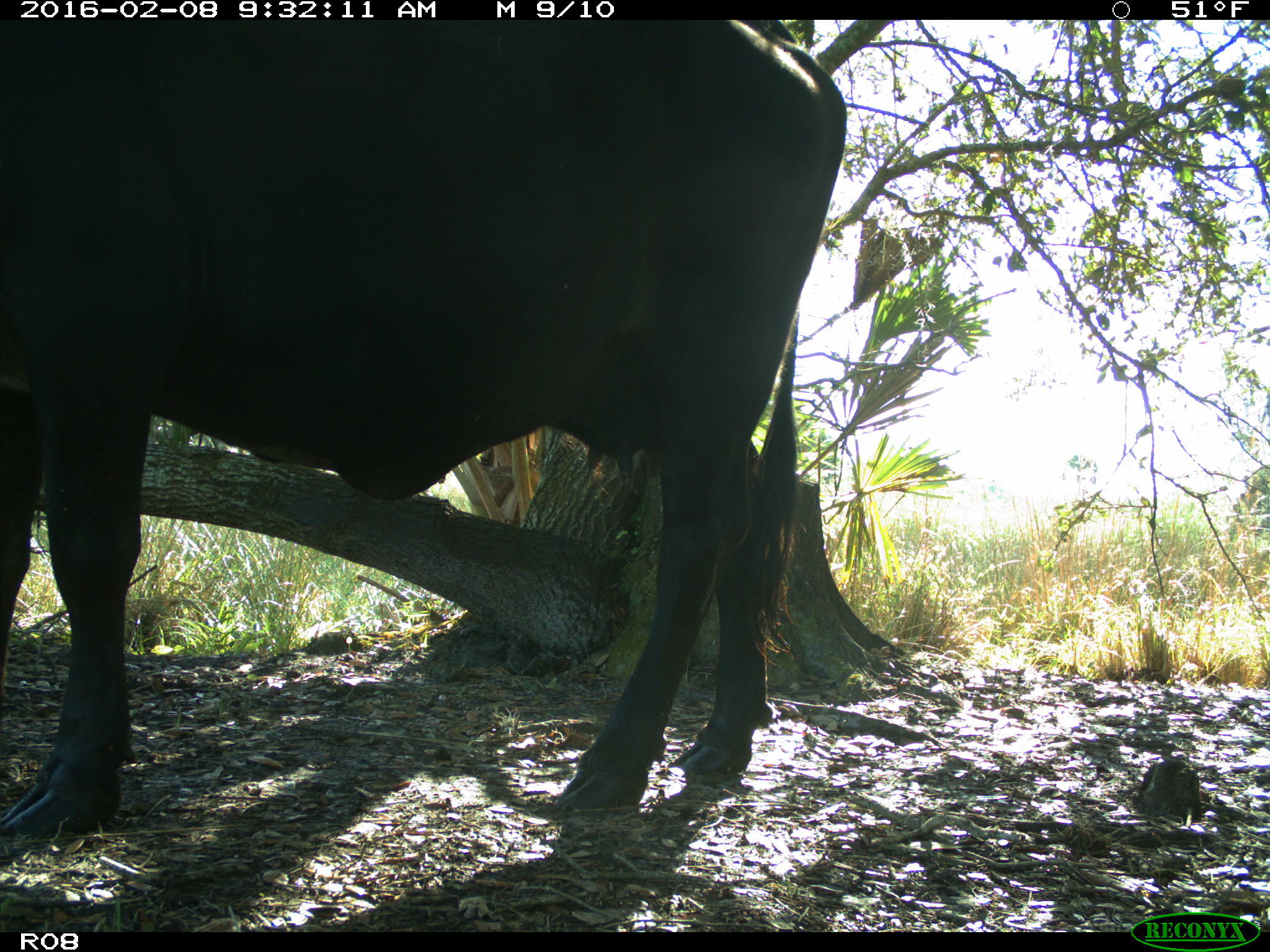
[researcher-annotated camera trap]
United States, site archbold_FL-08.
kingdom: Animalia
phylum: Chordata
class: Mammalia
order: Artiodactyla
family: Bovidae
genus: Bos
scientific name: Bos taurus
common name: domestic cow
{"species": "Bos taurus (domestic cow)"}